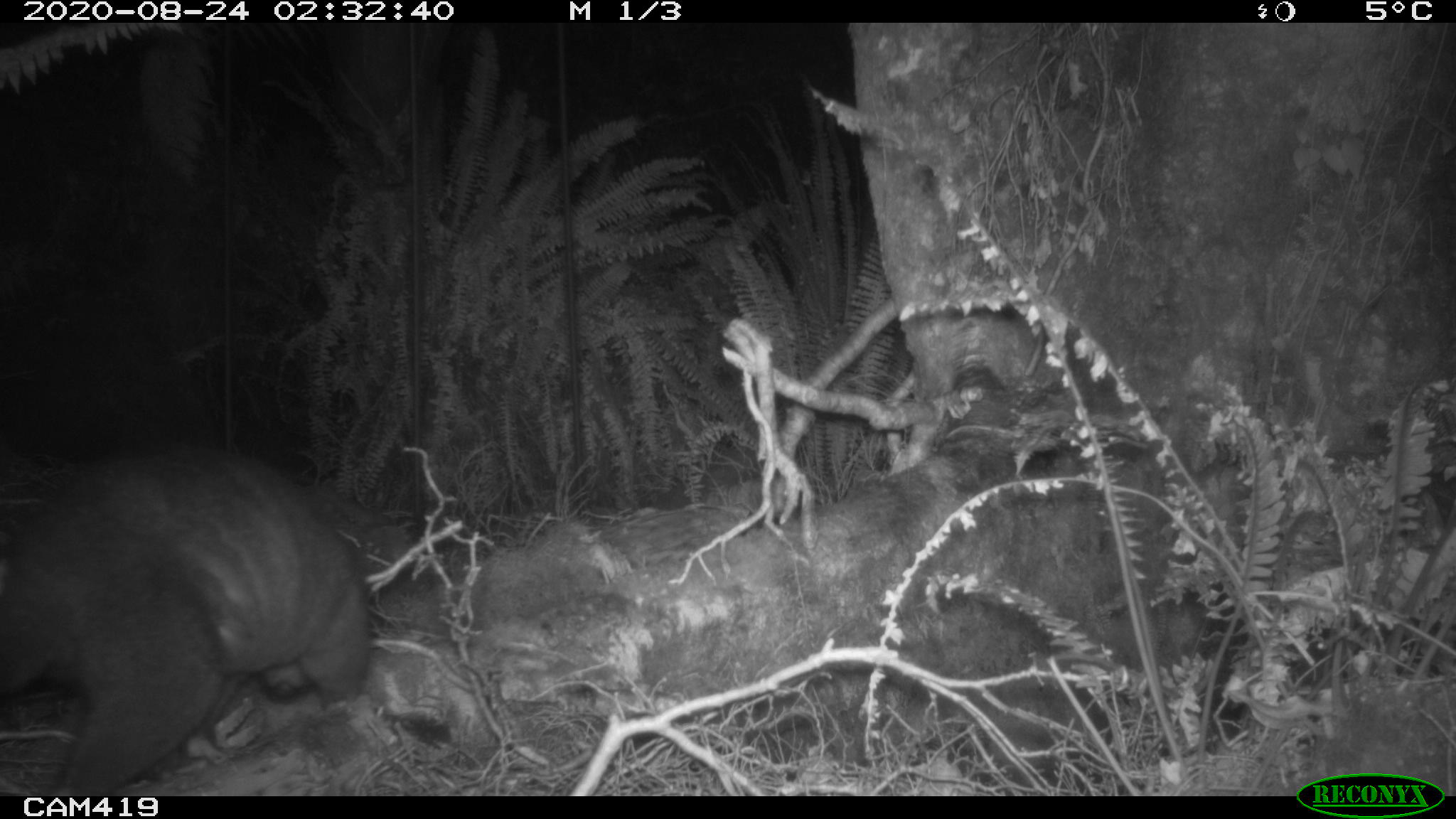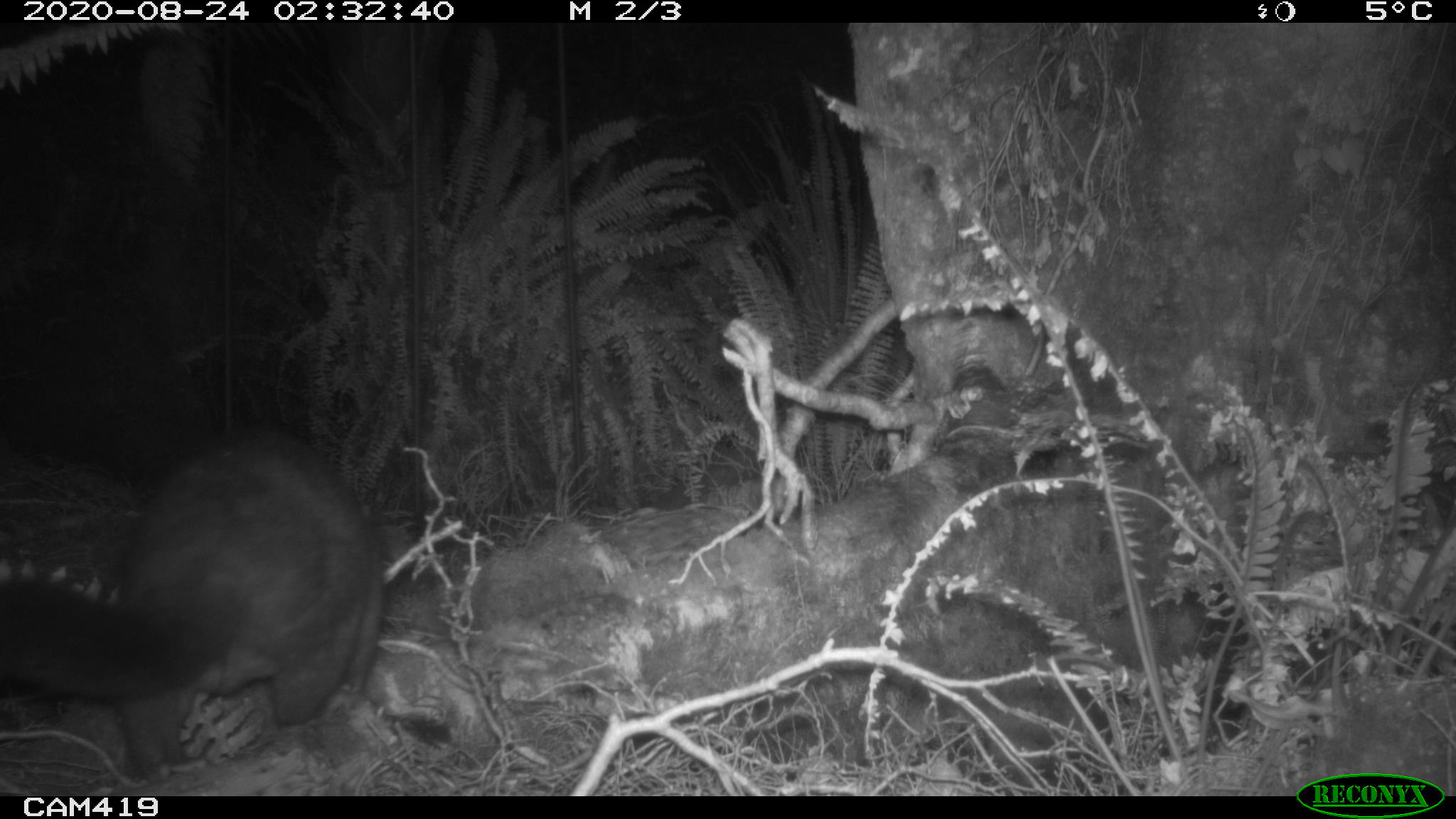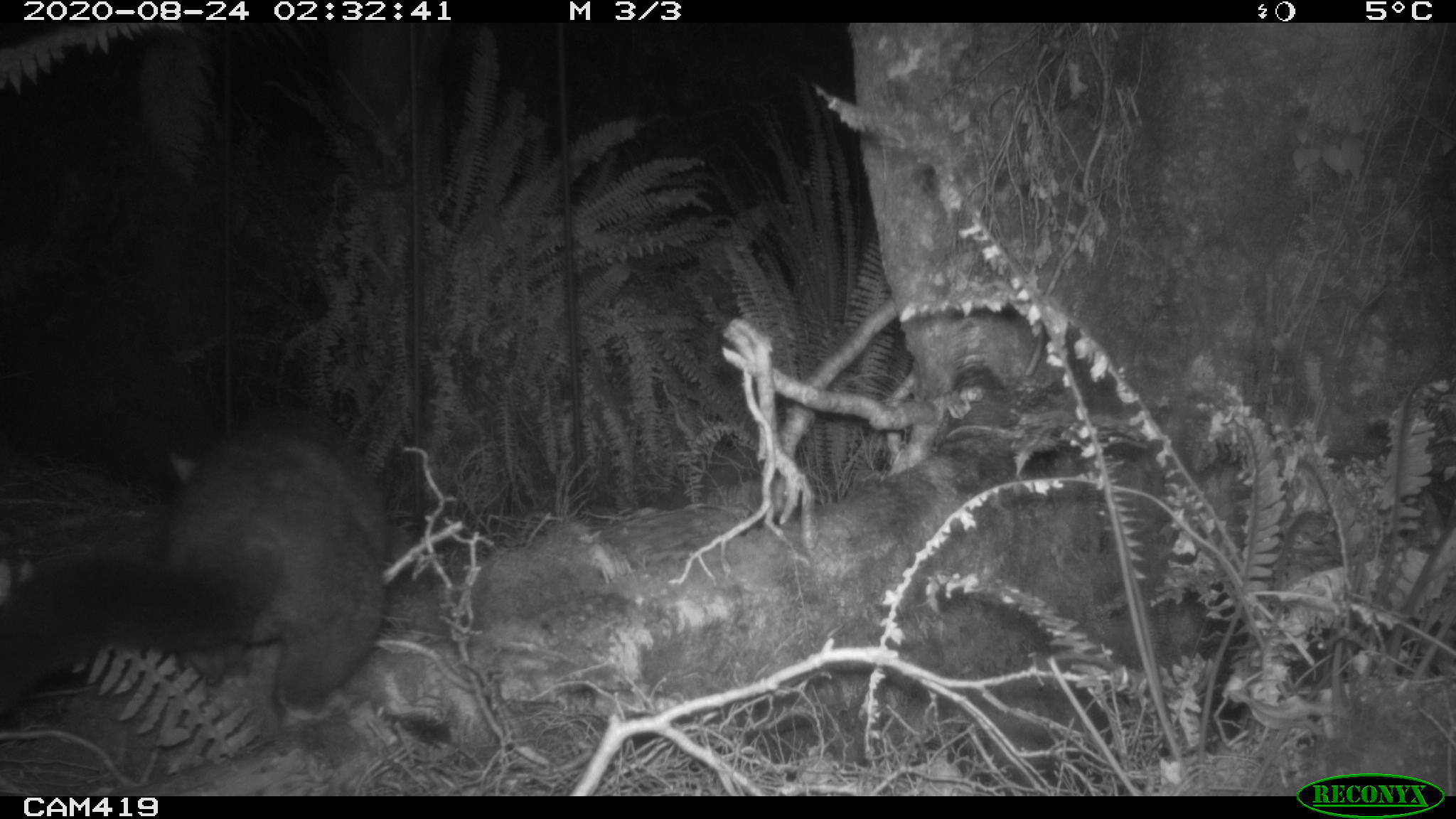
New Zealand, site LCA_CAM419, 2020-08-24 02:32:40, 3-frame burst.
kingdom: Animalia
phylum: Chordata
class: Mammalia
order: Diprotodontia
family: Phalangeridae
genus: Trichosurus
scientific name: Trichosurus vulpecula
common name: common brushtail possum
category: possum